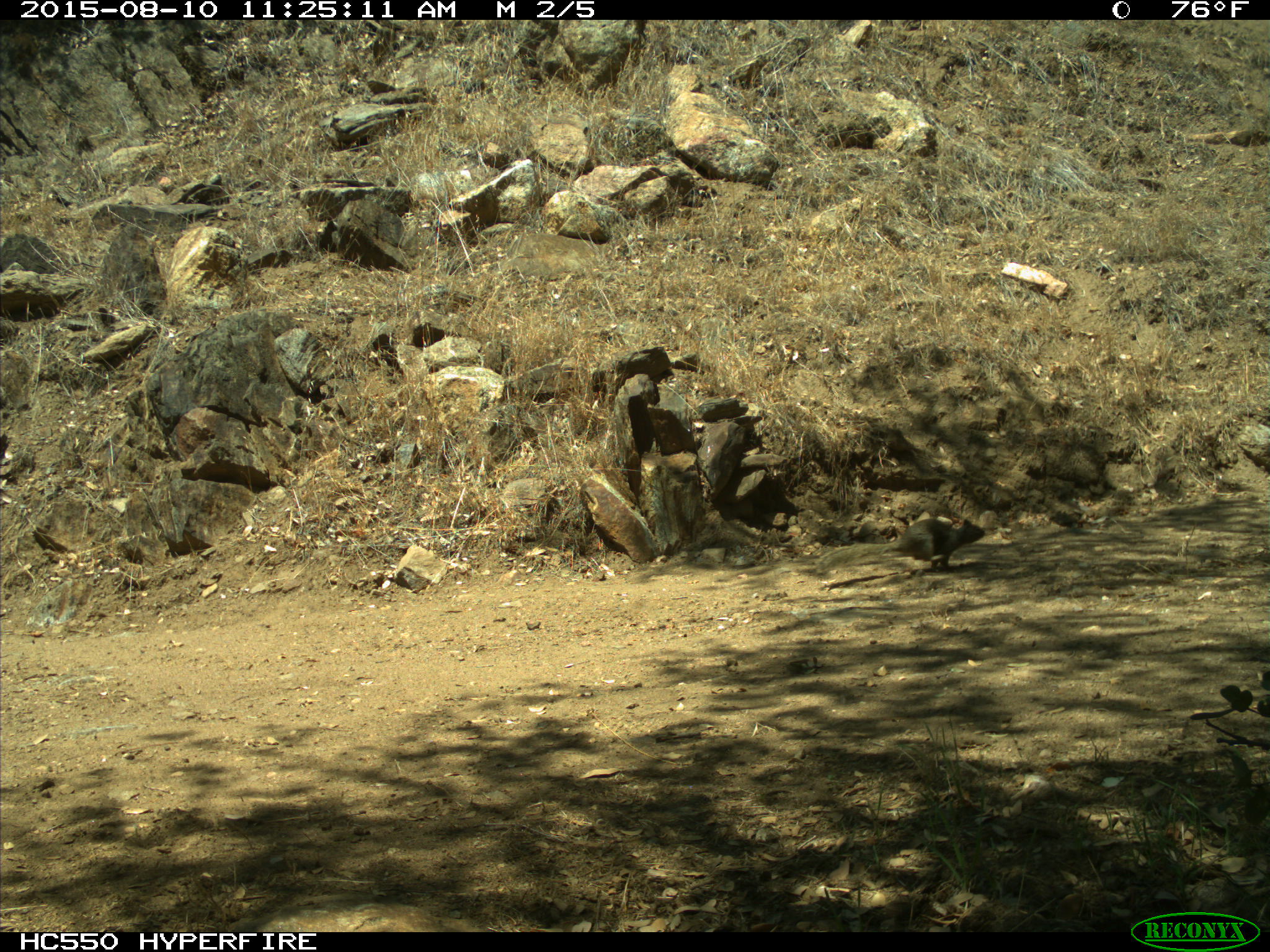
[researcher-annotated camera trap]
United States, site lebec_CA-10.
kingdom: Animalia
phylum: Chordata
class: Mammalia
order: Rodentia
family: Sciuridae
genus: Otospermophilus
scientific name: Otospermophilus beecheyi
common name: california ground squirrel